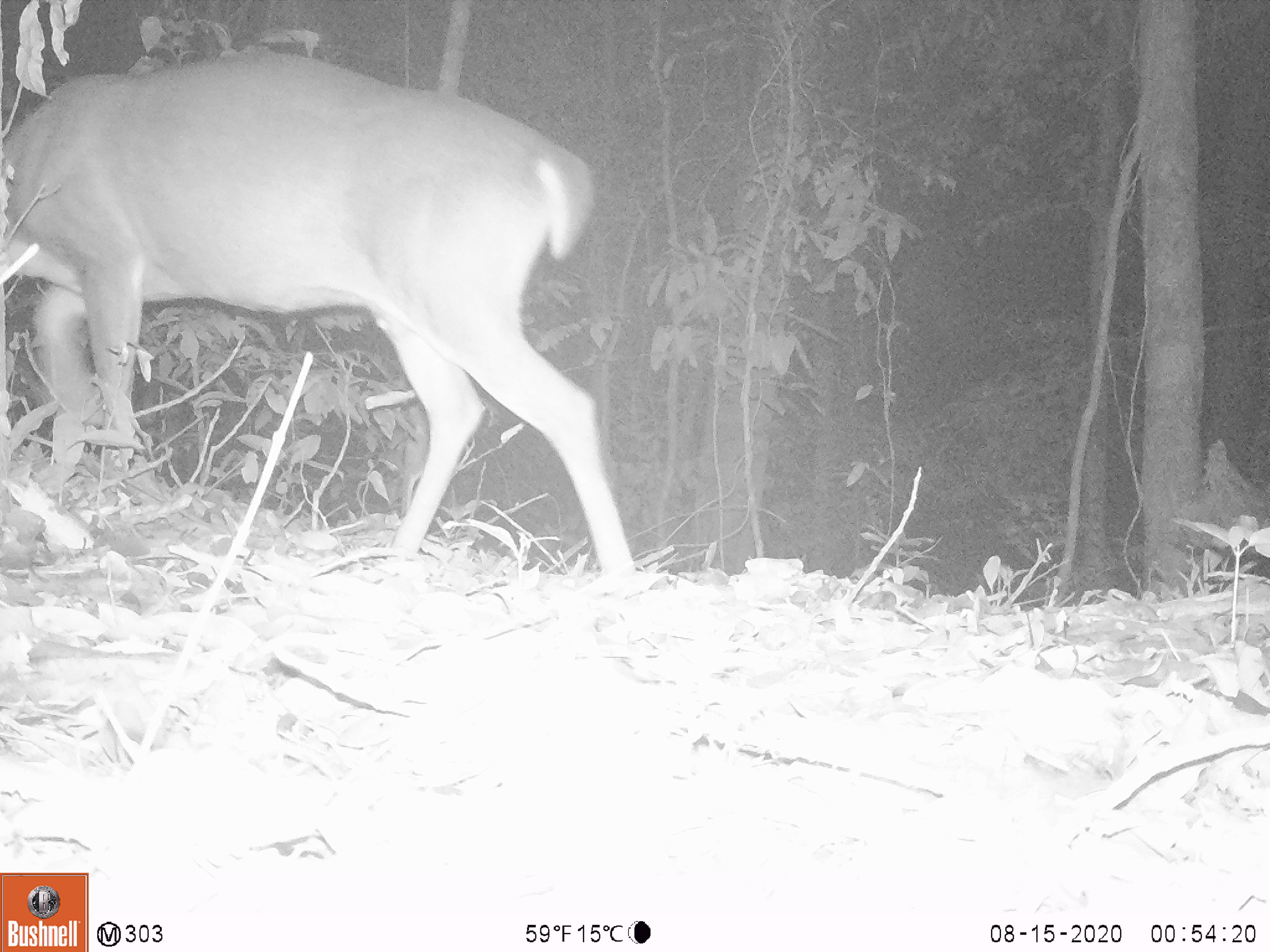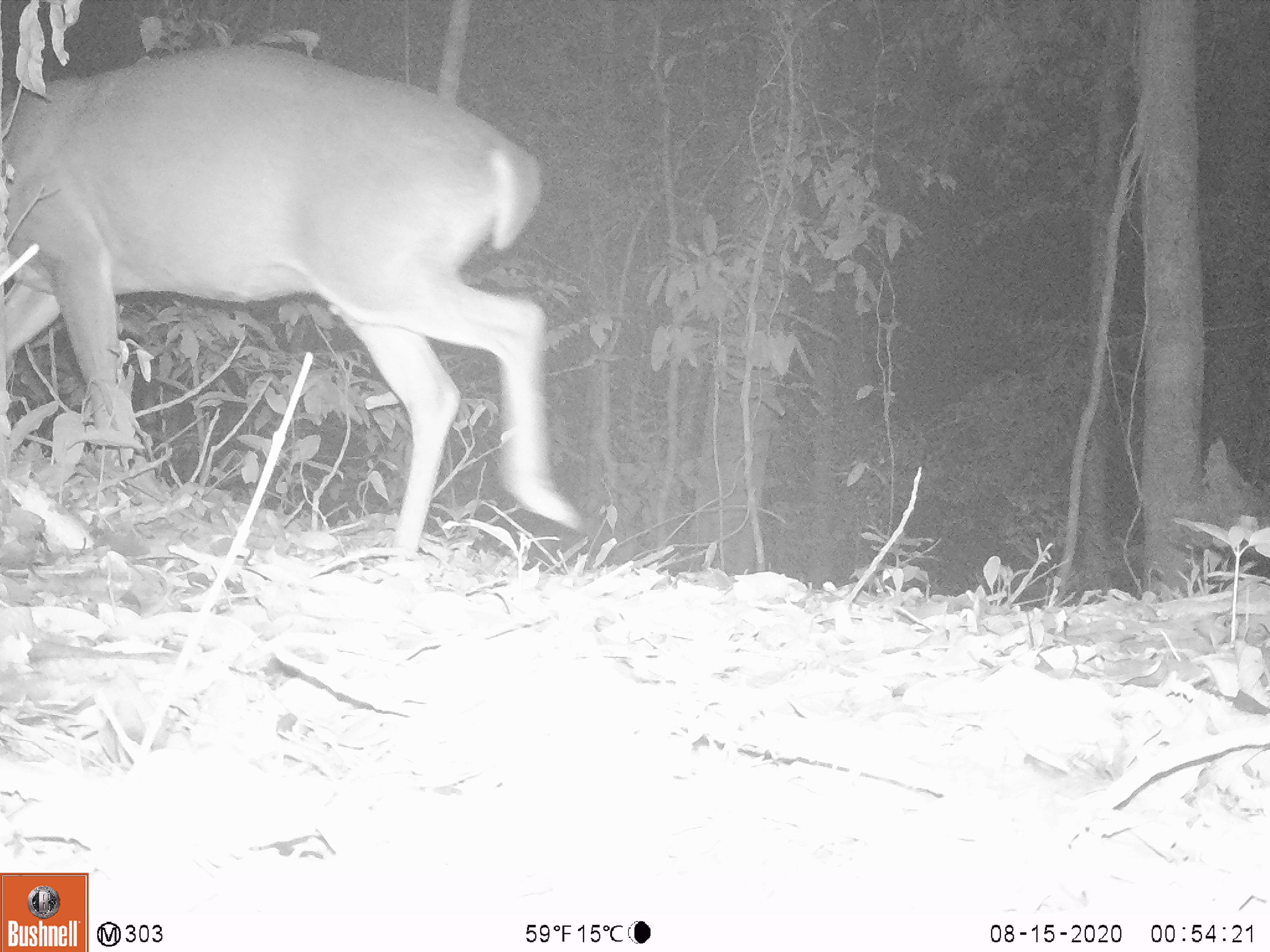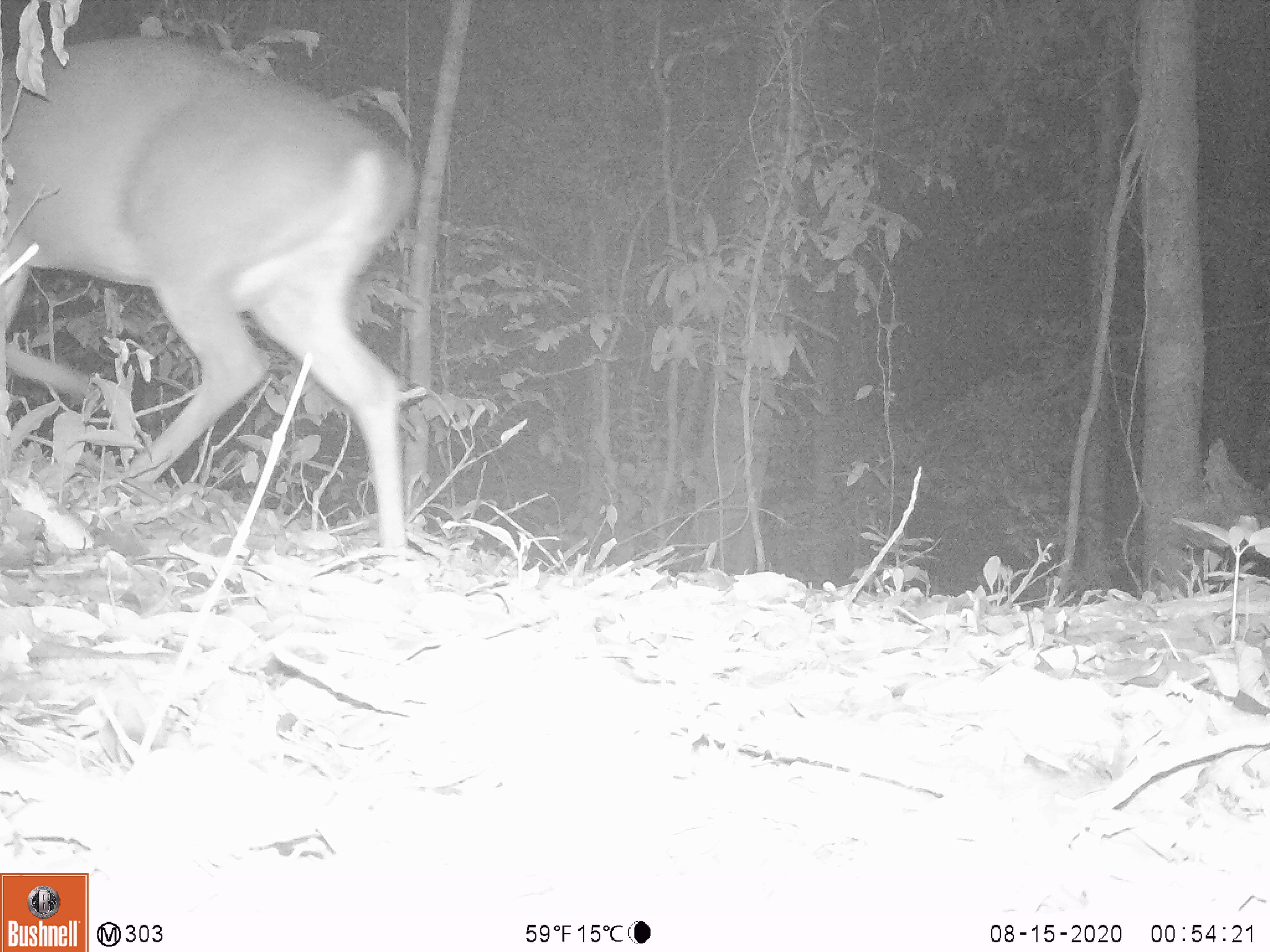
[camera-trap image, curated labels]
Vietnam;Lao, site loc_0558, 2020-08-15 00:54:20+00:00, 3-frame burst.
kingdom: Animalia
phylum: Chordata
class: Mammalia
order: Artiodactyla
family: Cervidae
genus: Muntiacus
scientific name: Muntiacus vuquangensis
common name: large-antlered muntjac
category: large antlered muntjac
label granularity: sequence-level